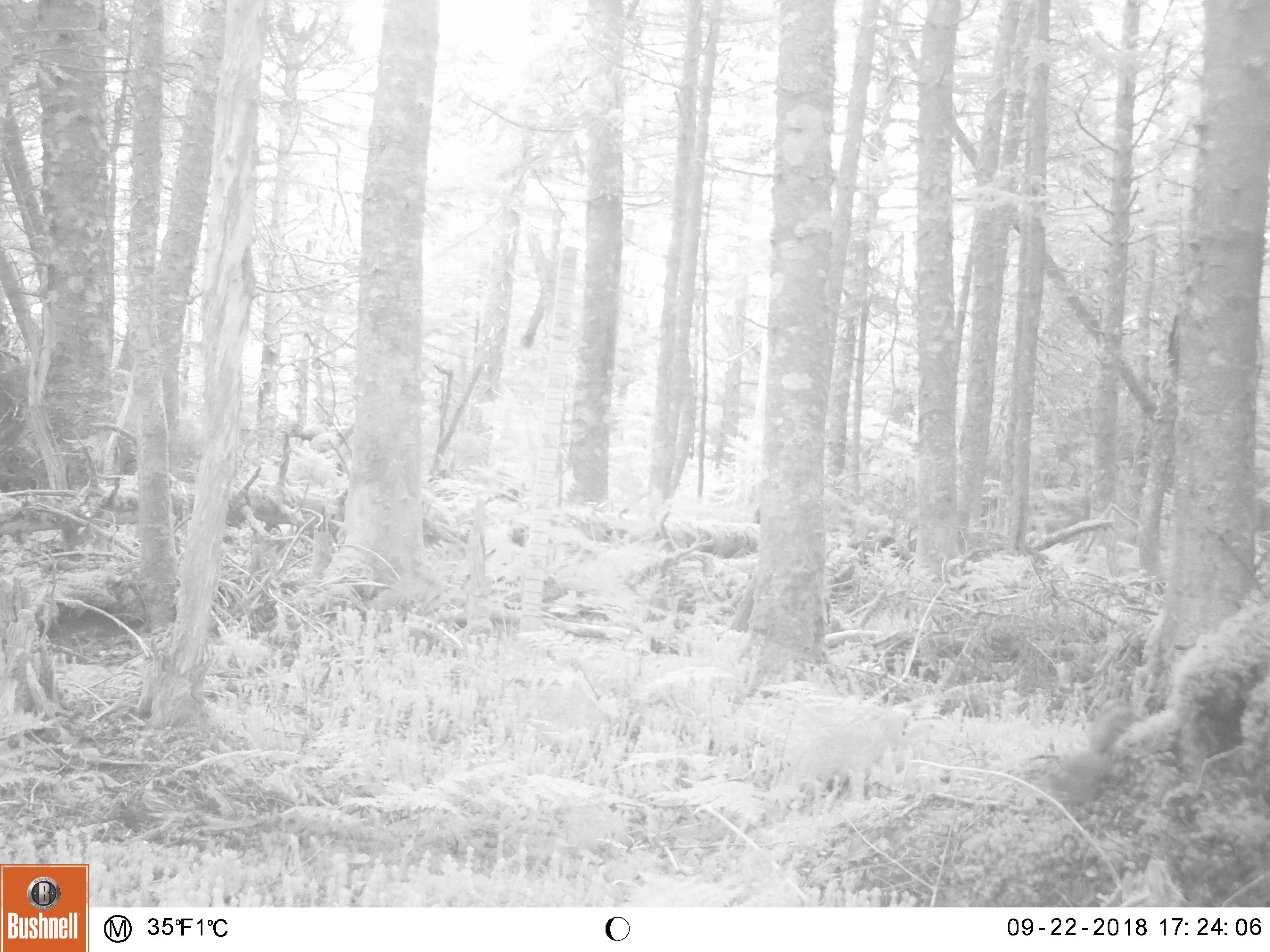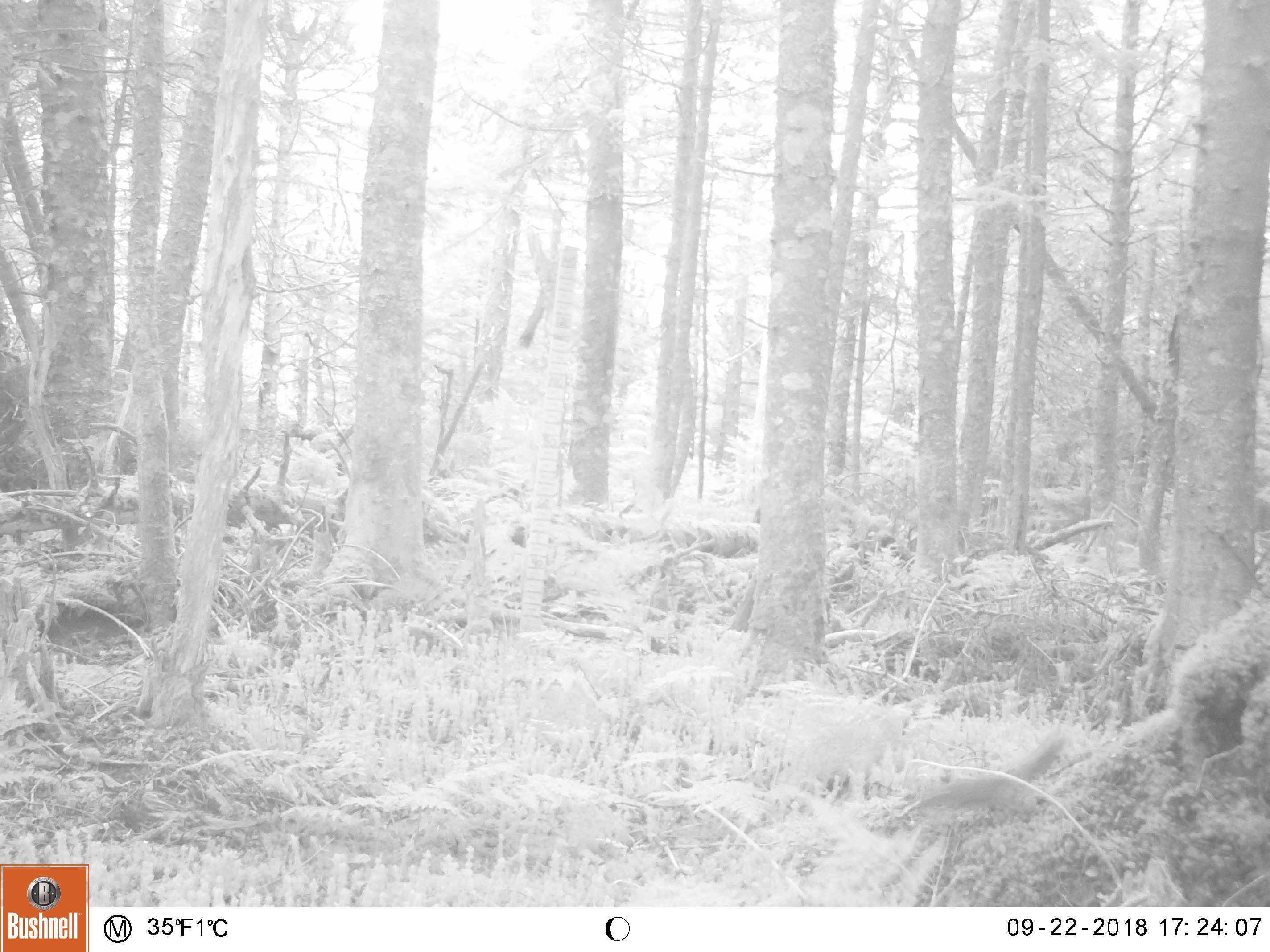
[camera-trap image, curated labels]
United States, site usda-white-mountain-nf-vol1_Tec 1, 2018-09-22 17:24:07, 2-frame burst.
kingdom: Animalia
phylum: Chordata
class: Mammalia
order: Rodentia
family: Sciuridae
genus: Tamiasciurus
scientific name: Tamiasciurus hudsonicus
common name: red squirrel